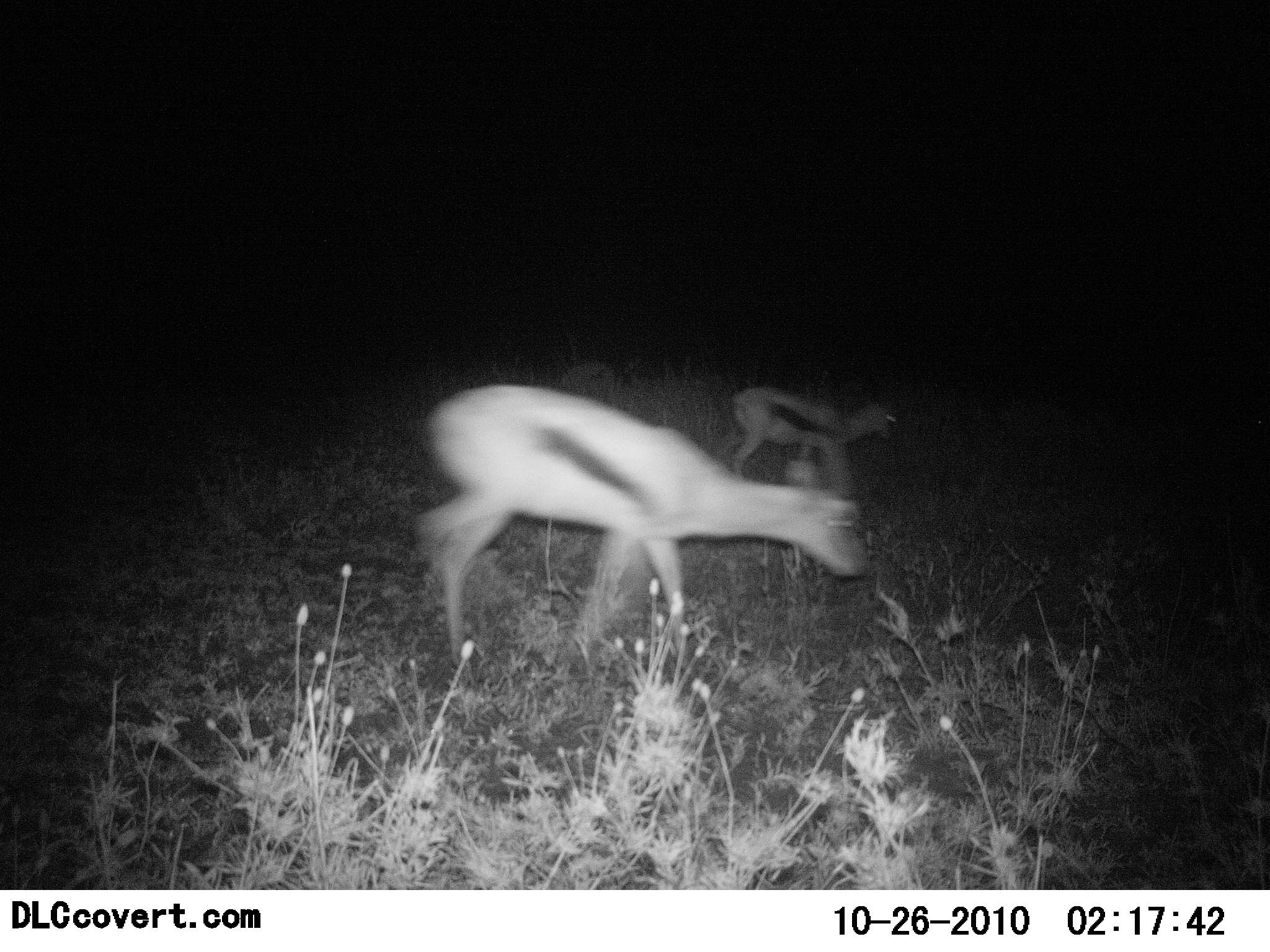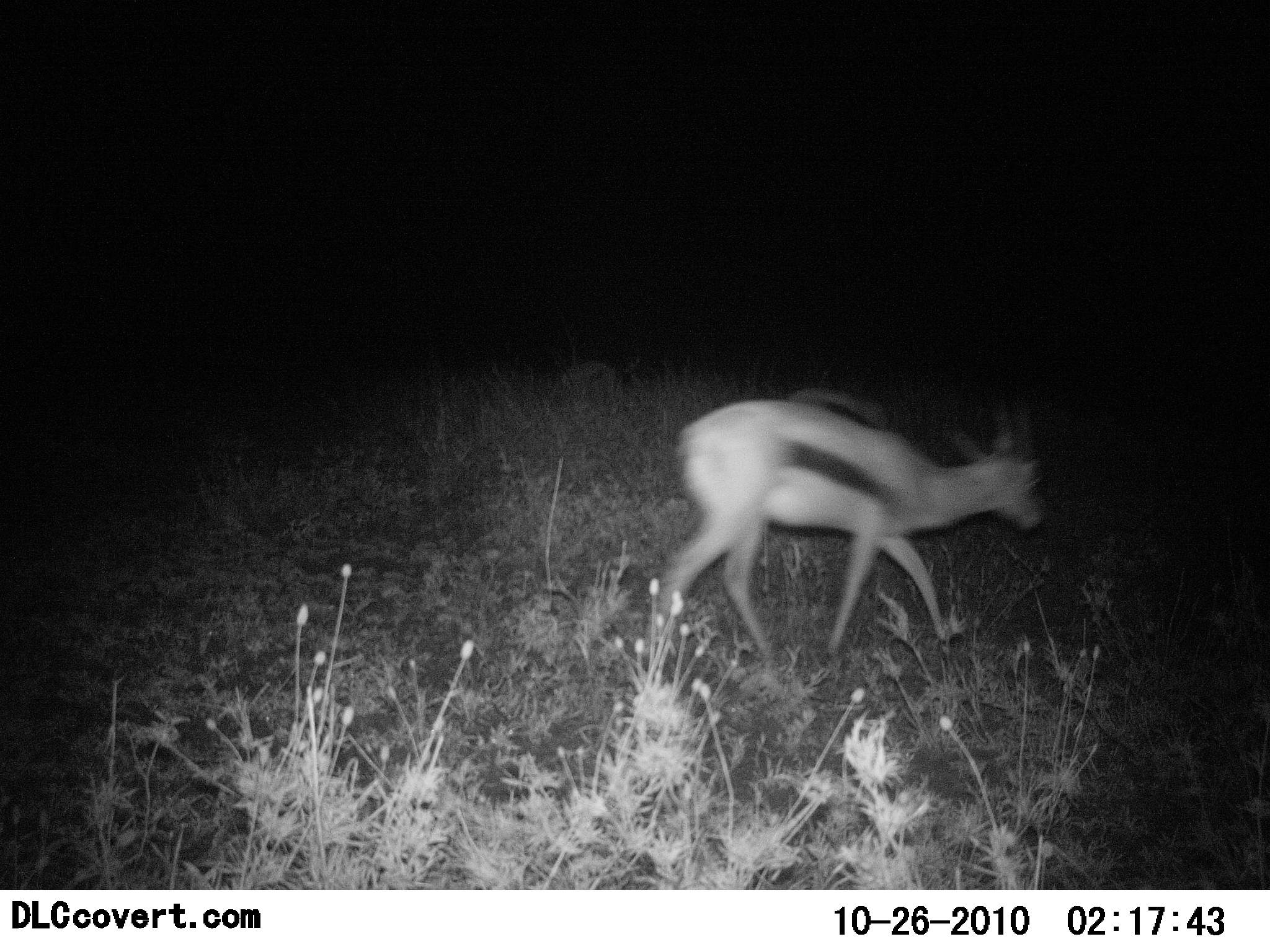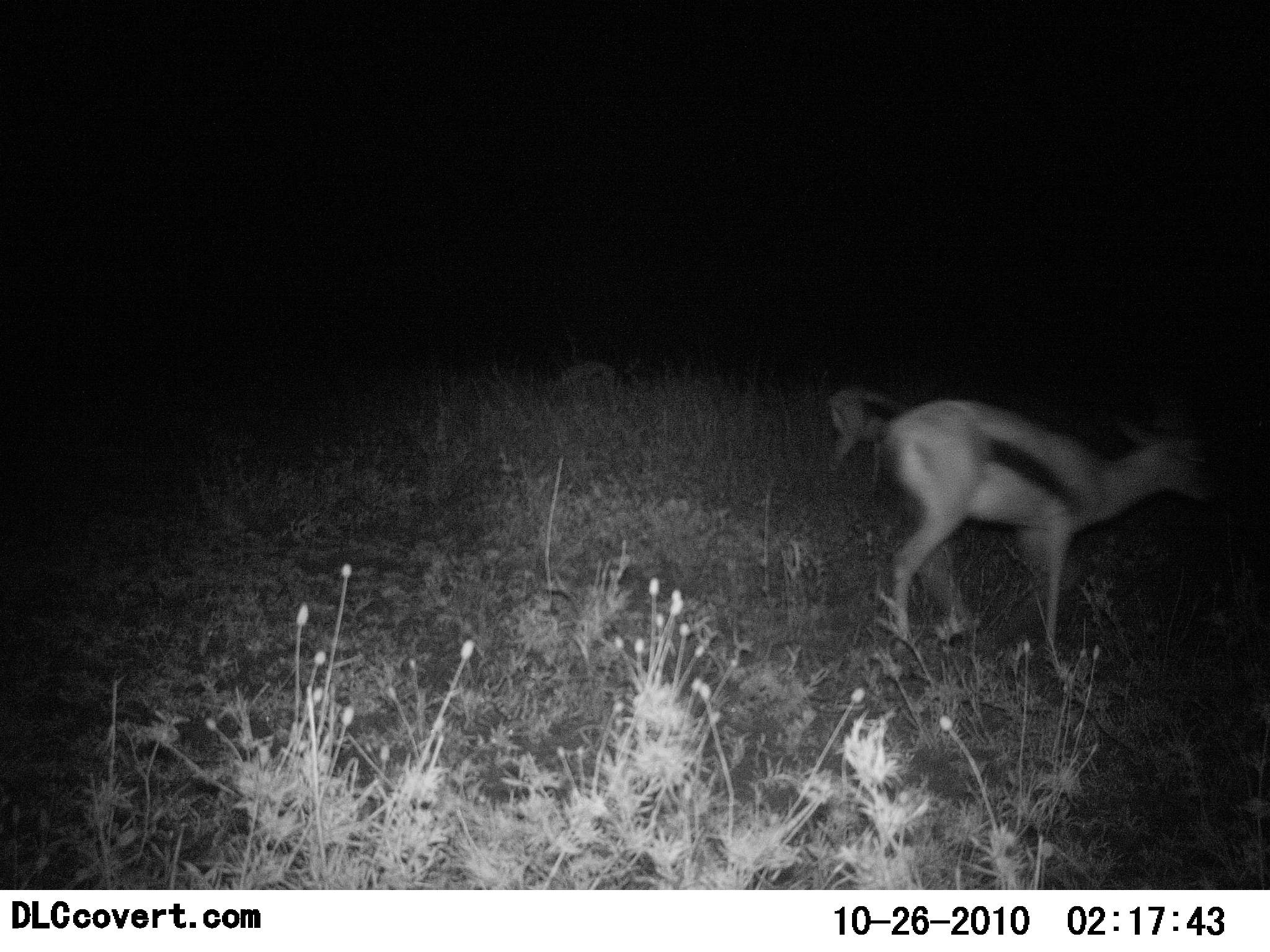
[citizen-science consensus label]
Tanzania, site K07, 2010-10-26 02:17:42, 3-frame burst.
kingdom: Animalia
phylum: Chordata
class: Mammalia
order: Artiodactyla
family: Bovidae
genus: Eudorcas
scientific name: Eudorcas thomsonii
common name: thomson's gazelle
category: gazellethomsons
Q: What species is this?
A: Gazellethomsons (thomson's gazelle) (Eudorcas thomsonii).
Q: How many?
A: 2.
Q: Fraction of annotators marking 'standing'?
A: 8%.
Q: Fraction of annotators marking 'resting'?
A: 0%.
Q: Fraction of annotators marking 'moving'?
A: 100%.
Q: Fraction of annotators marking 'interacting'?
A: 0%.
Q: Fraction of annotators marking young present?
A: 0%.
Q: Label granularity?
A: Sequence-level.